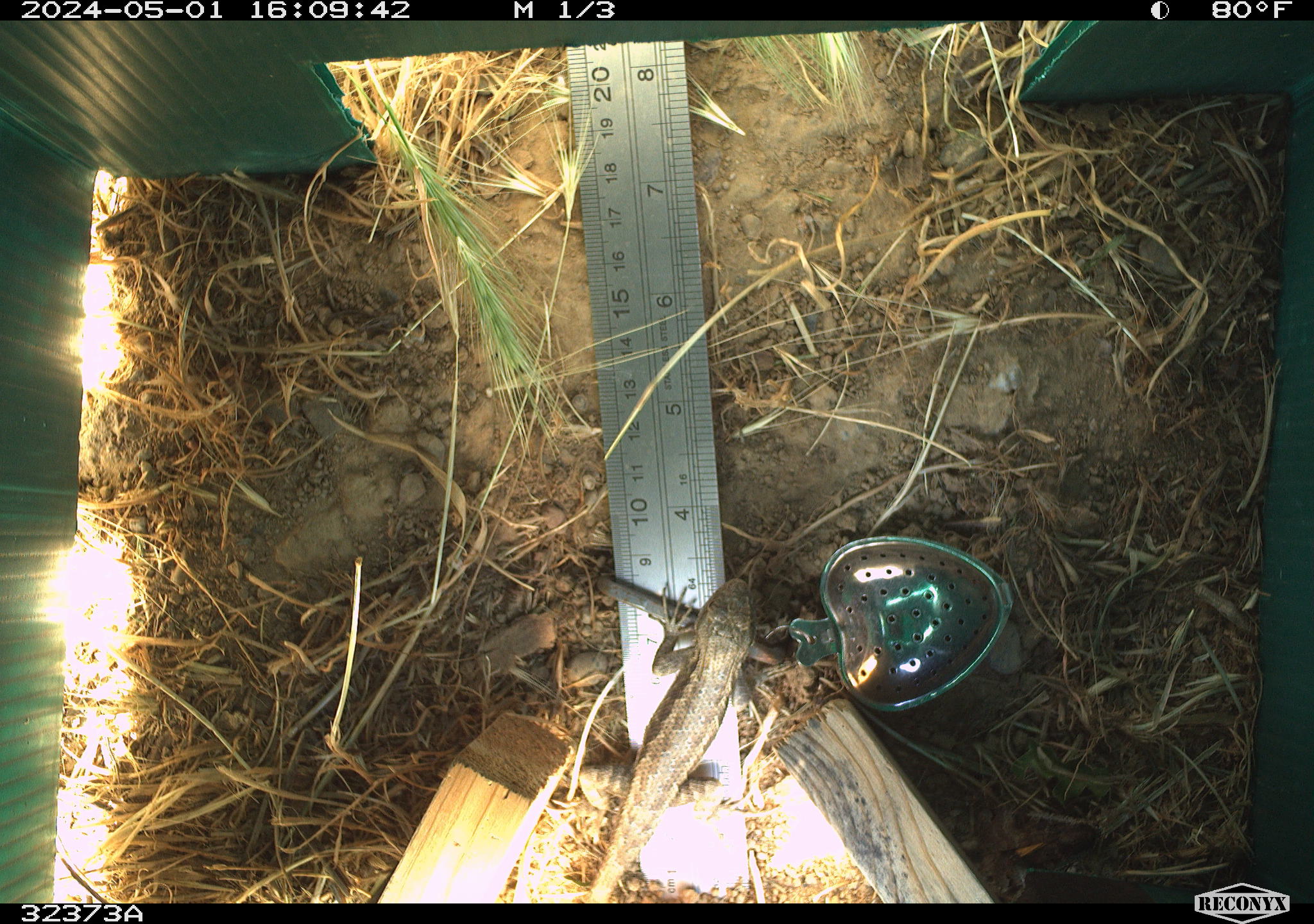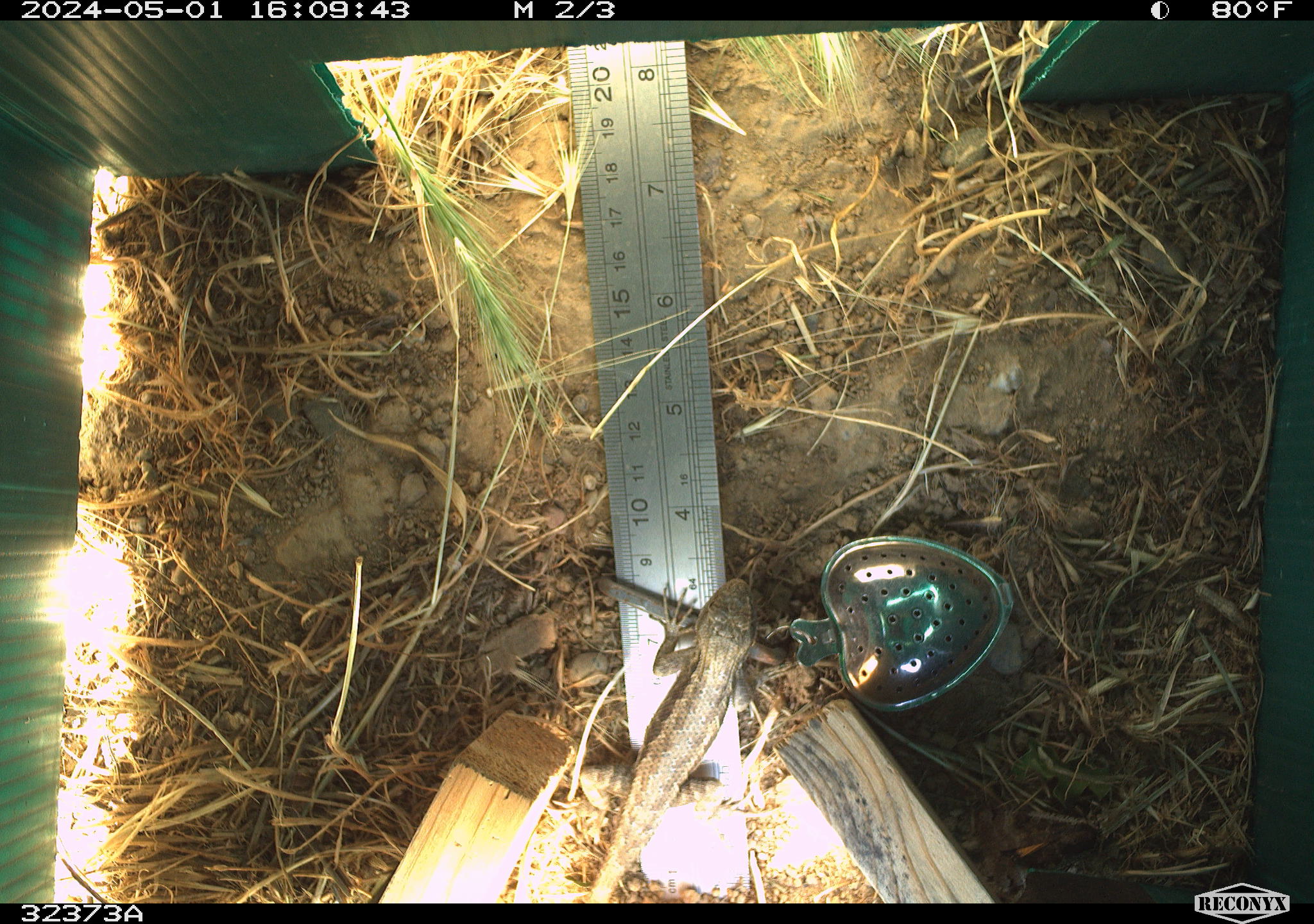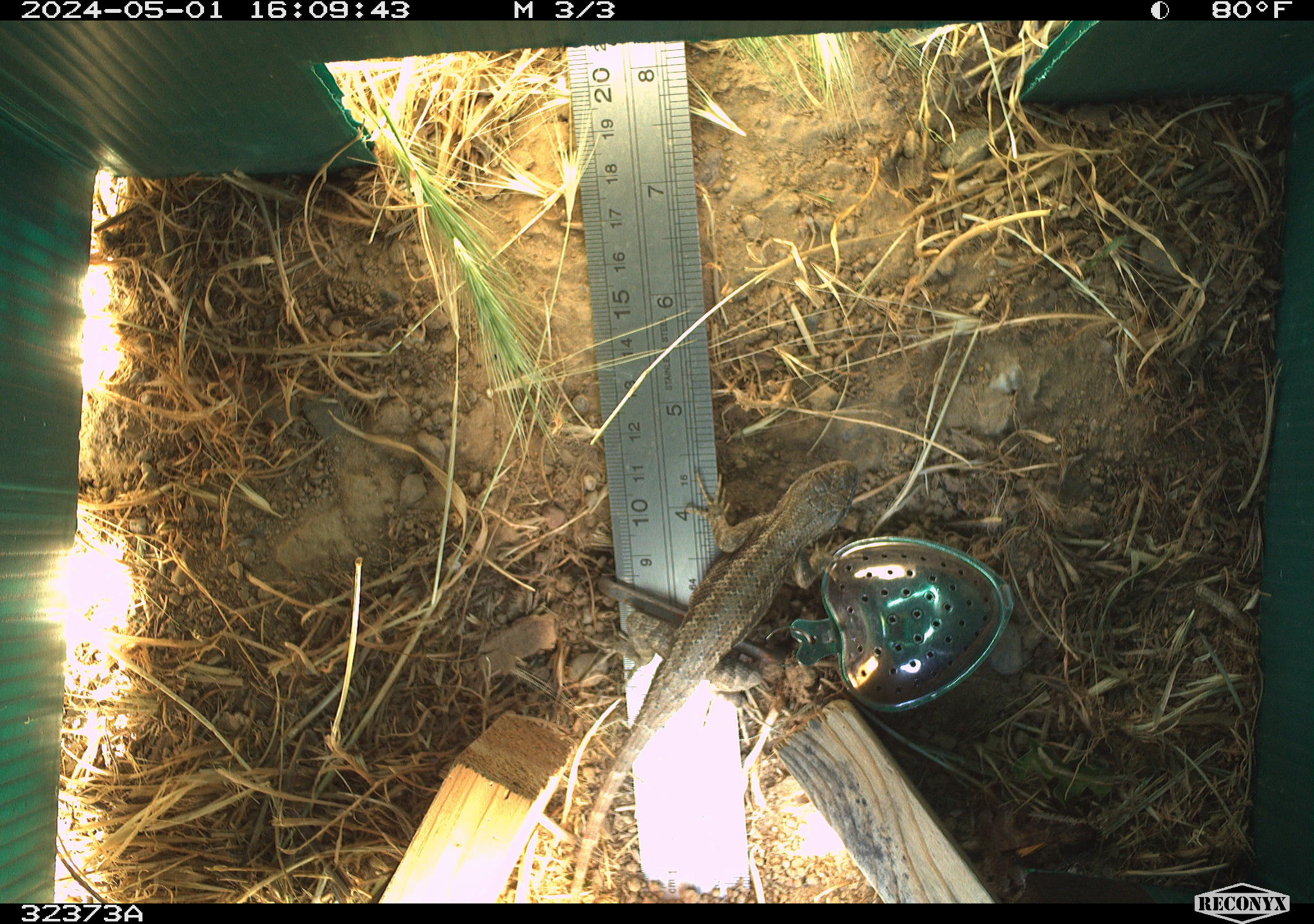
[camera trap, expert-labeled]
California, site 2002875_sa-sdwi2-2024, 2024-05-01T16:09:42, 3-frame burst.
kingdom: Animalia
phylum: Chordata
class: Reptilia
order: Squamata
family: Phrynosomatidae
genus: Sceloporus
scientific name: Sceloporus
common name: spiny lizards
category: sceloporus species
Sceloporus species (spiny lizards) (Sceloporus).